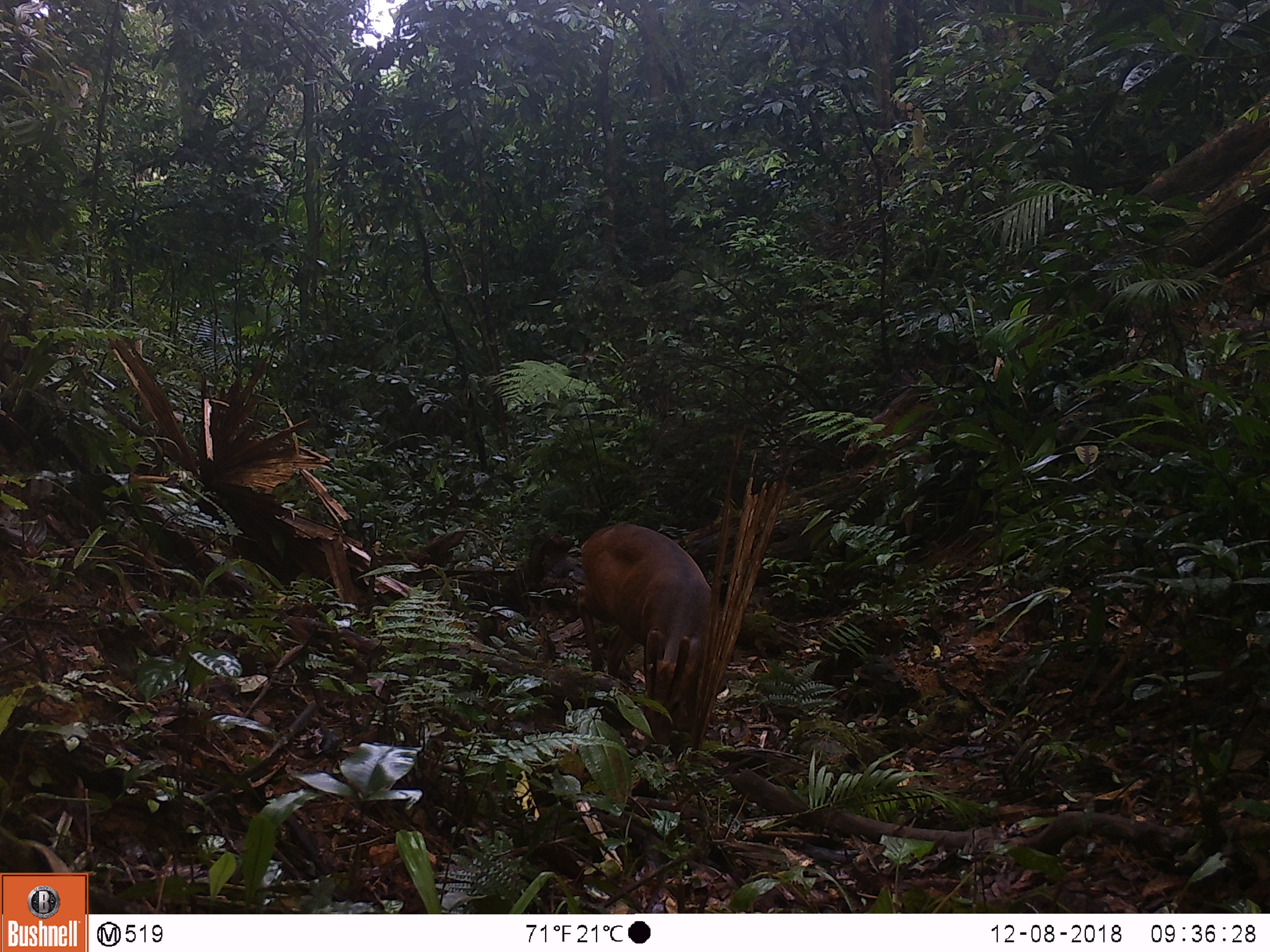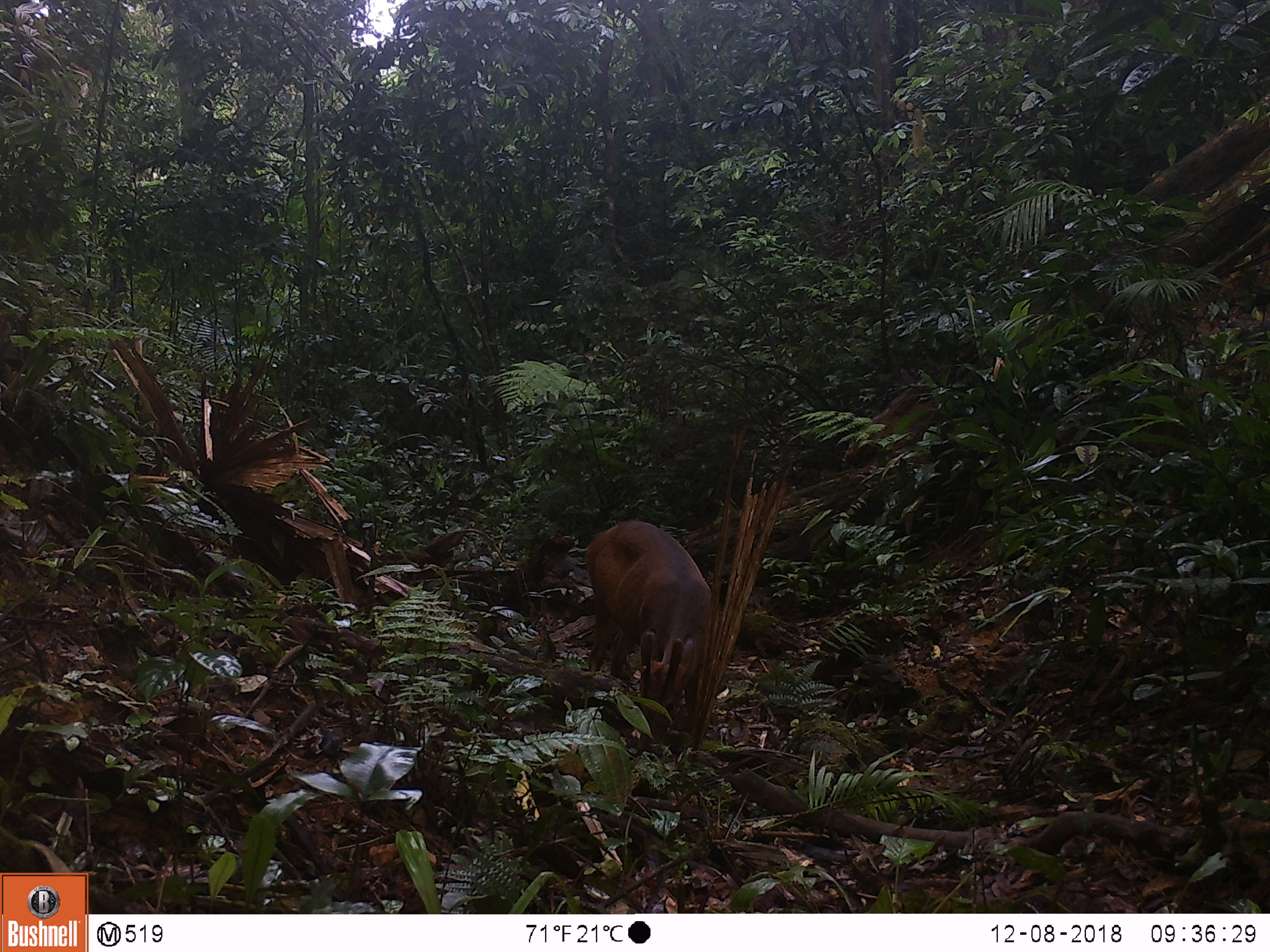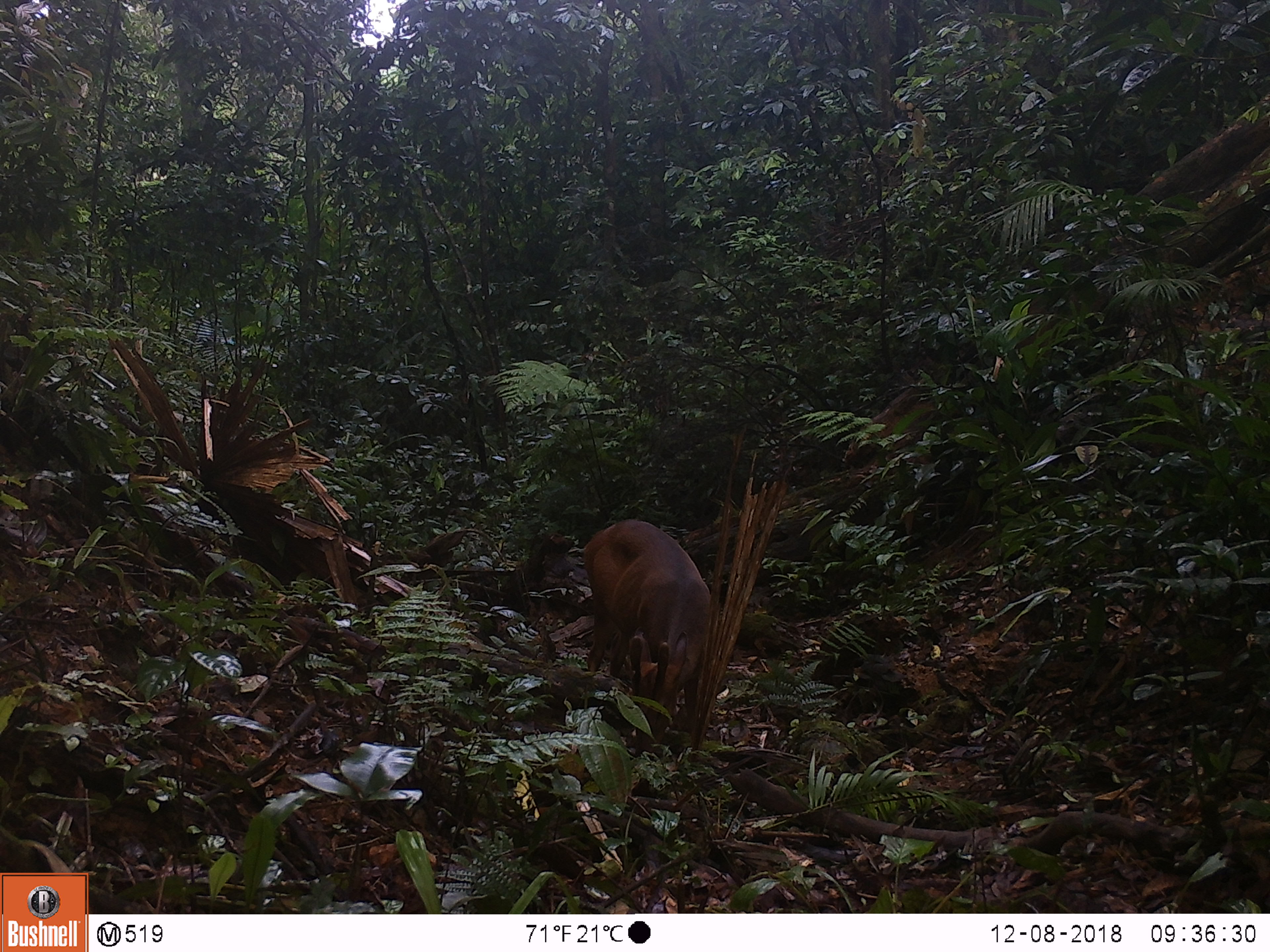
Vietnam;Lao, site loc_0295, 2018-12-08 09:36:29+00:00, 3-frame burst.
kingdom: Animalia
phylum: Chordata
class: Mammalia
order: Artiodactyla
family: Cervidae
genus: Muntiacus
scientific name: Muntiacus vuquangensis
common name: large-antlered muntjac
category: large antlered muntjac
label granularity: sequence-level